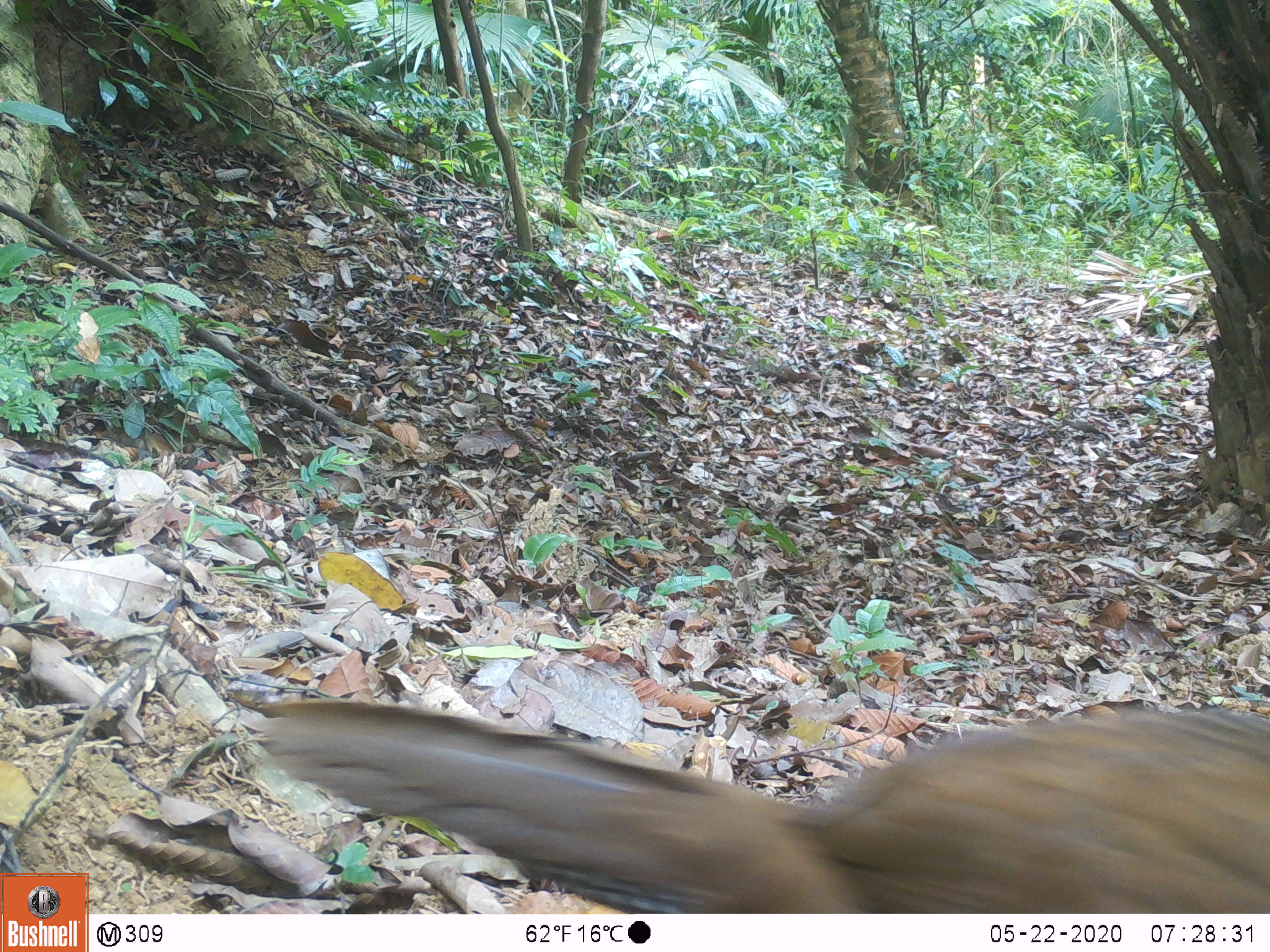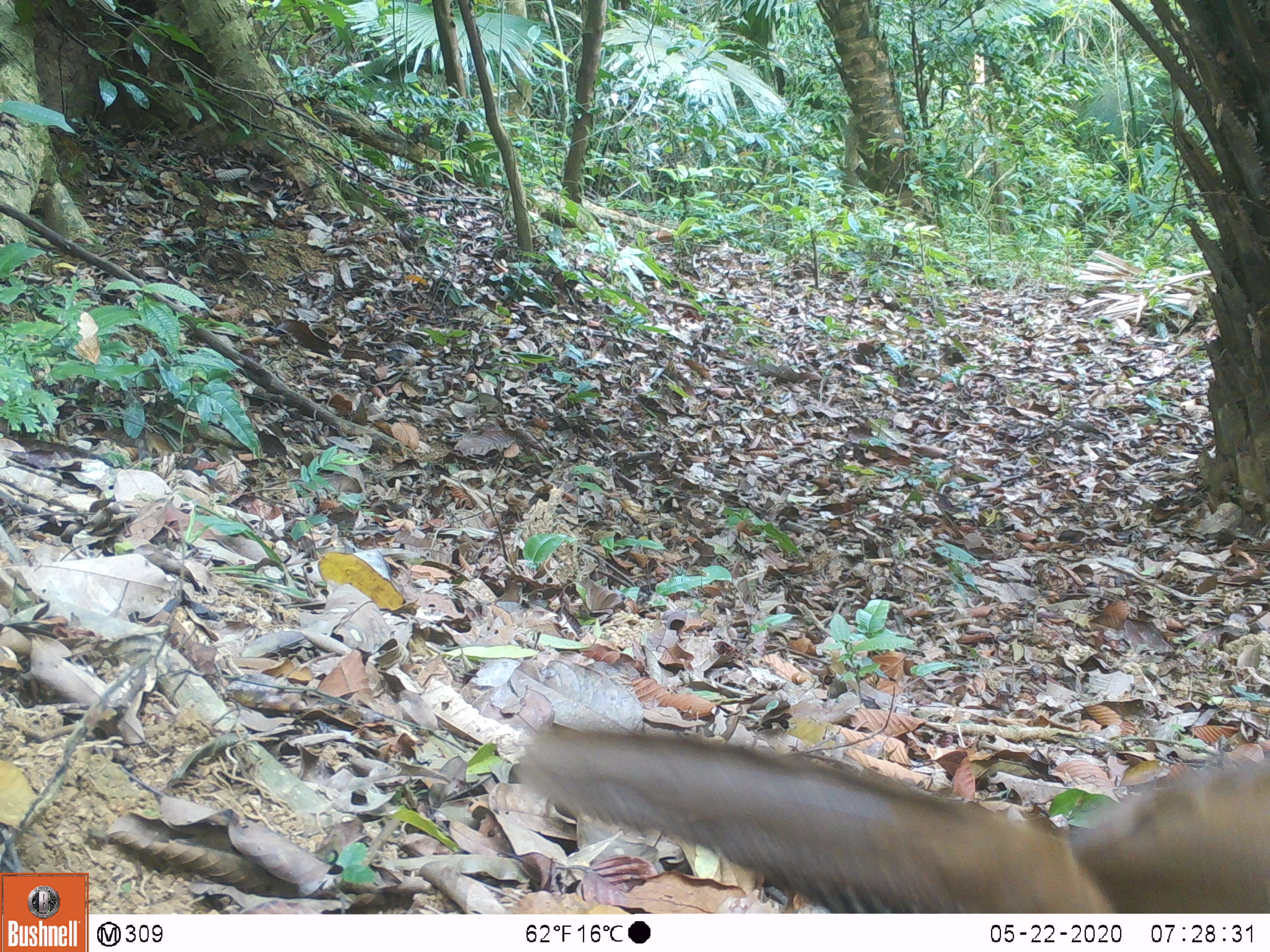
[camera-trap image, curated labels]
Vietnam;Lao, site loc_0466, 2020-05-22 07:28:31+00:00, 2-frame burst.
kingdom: Animalia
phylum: Chordata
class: Aves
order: Galliformes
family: Phasianidae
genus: Lophura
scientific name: Lophura nycthemera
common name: silver pheasant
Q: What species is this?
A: Silver pheasant (Lophura nycthemera).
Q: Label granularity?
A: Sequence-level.